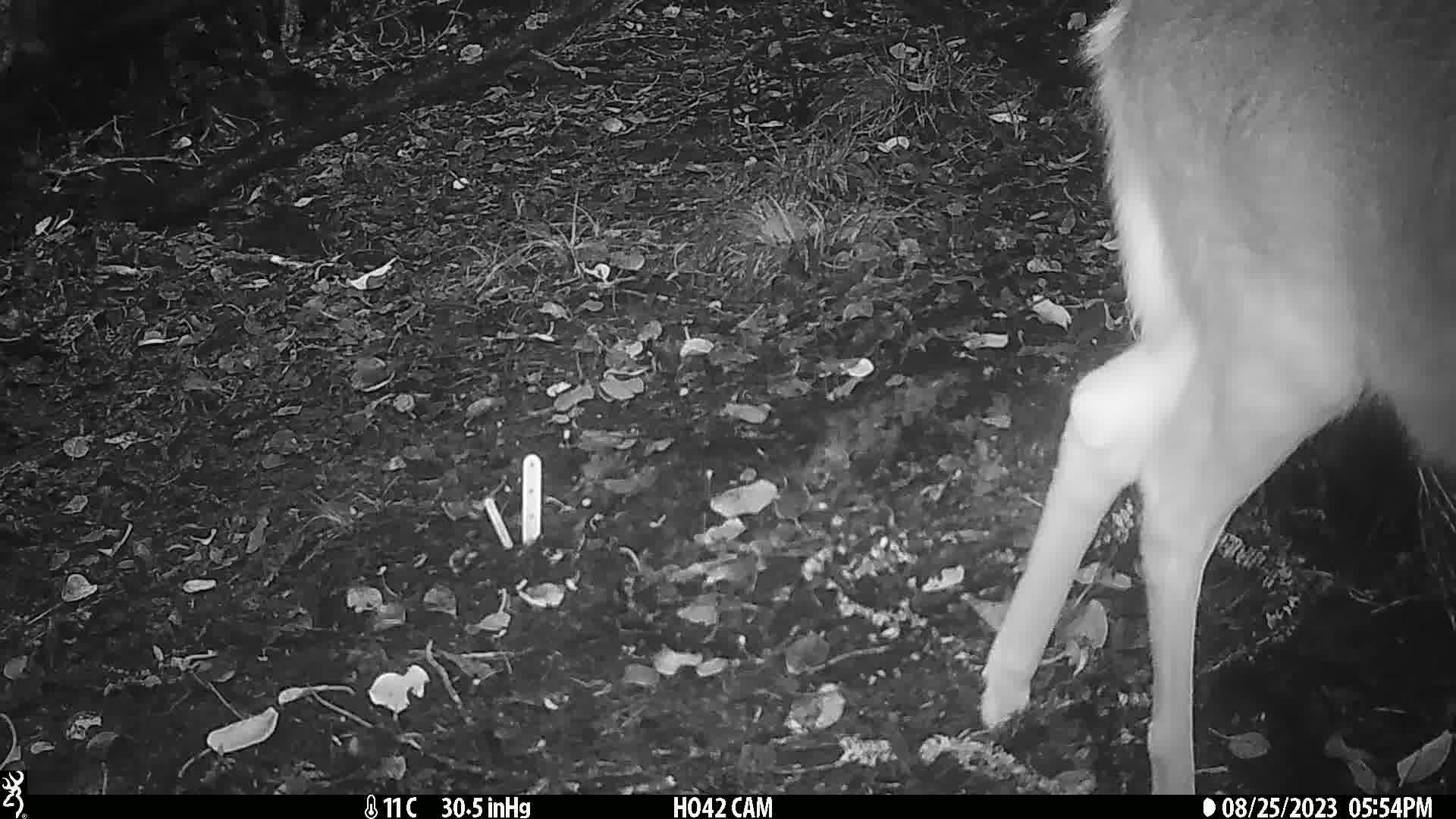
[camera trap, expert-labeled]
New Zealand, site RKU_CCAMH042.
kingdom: Animalia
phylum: Chordata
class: Mammalia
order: Artiodactyla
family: Cervidae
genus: Odocoileus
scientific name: Odocoileus virginianus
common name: white-tailed deer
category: white tailed deer